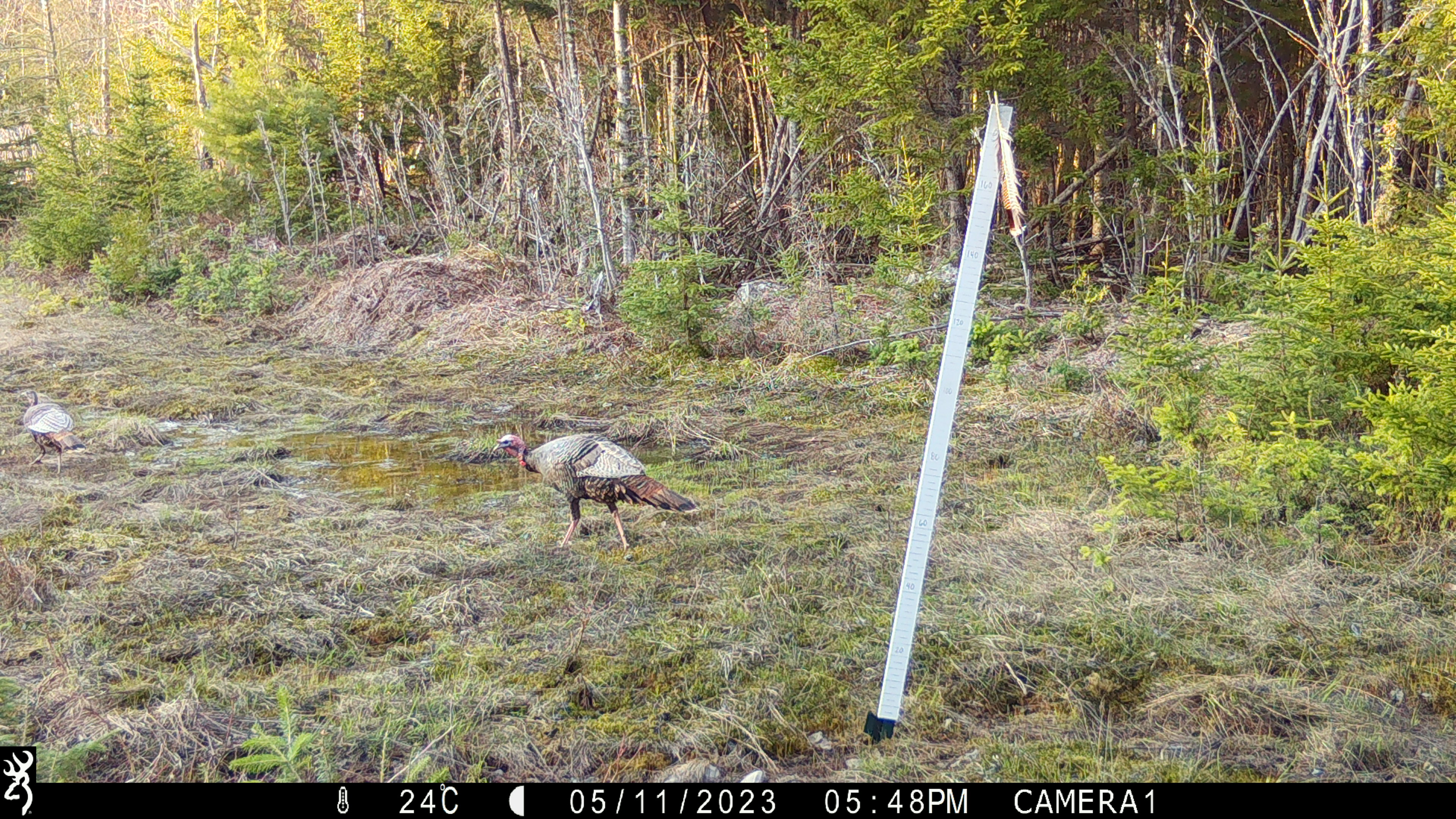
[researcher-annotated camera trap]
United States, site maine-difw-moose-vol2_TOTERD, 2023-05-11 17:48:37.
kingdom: Animalia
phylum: Chordata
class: Aves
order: Galliformes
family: Phasianidae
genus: Meleagris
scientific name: Meleagris gallopavo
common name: wild turkey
Wild turkey (Meleagris gallopavo).